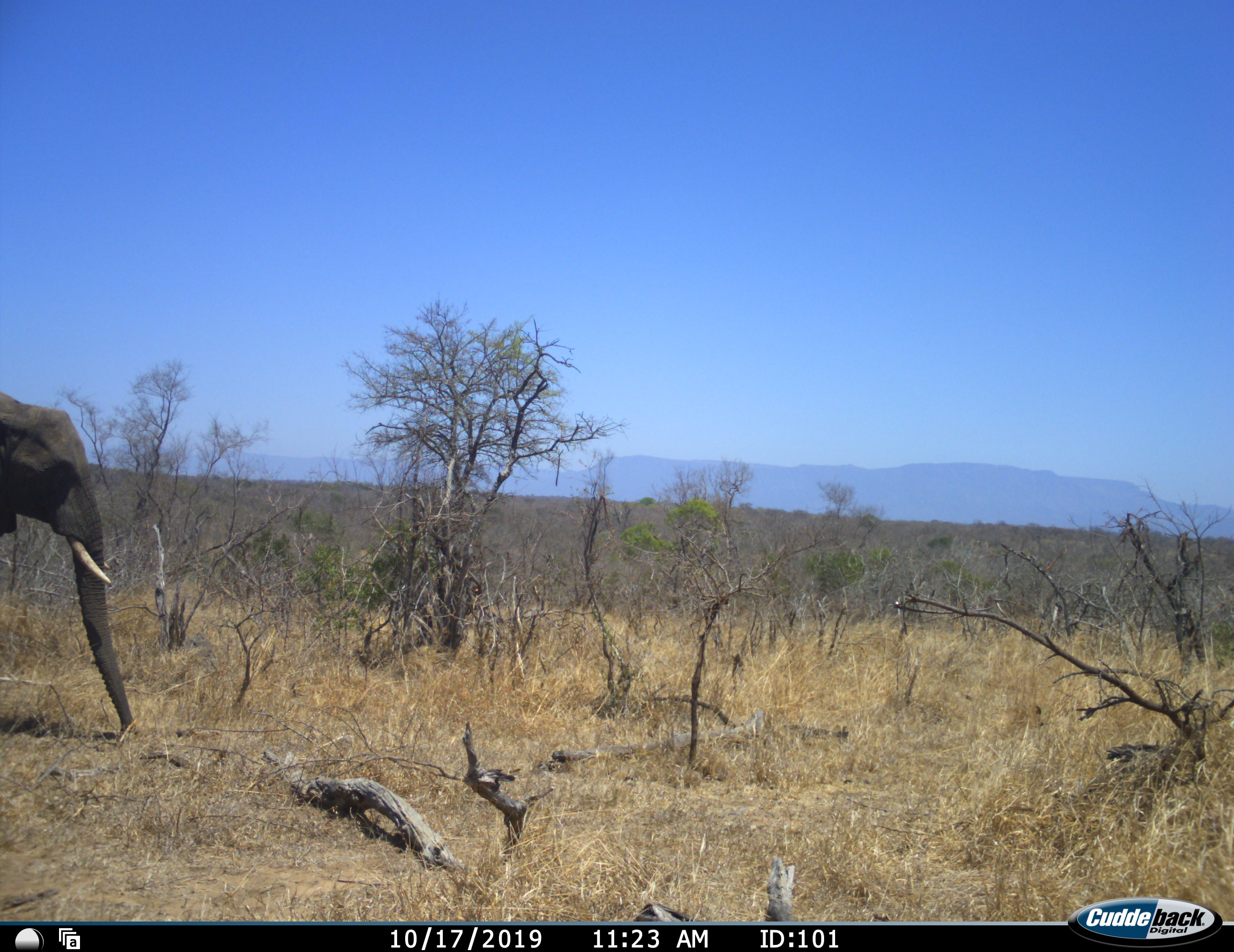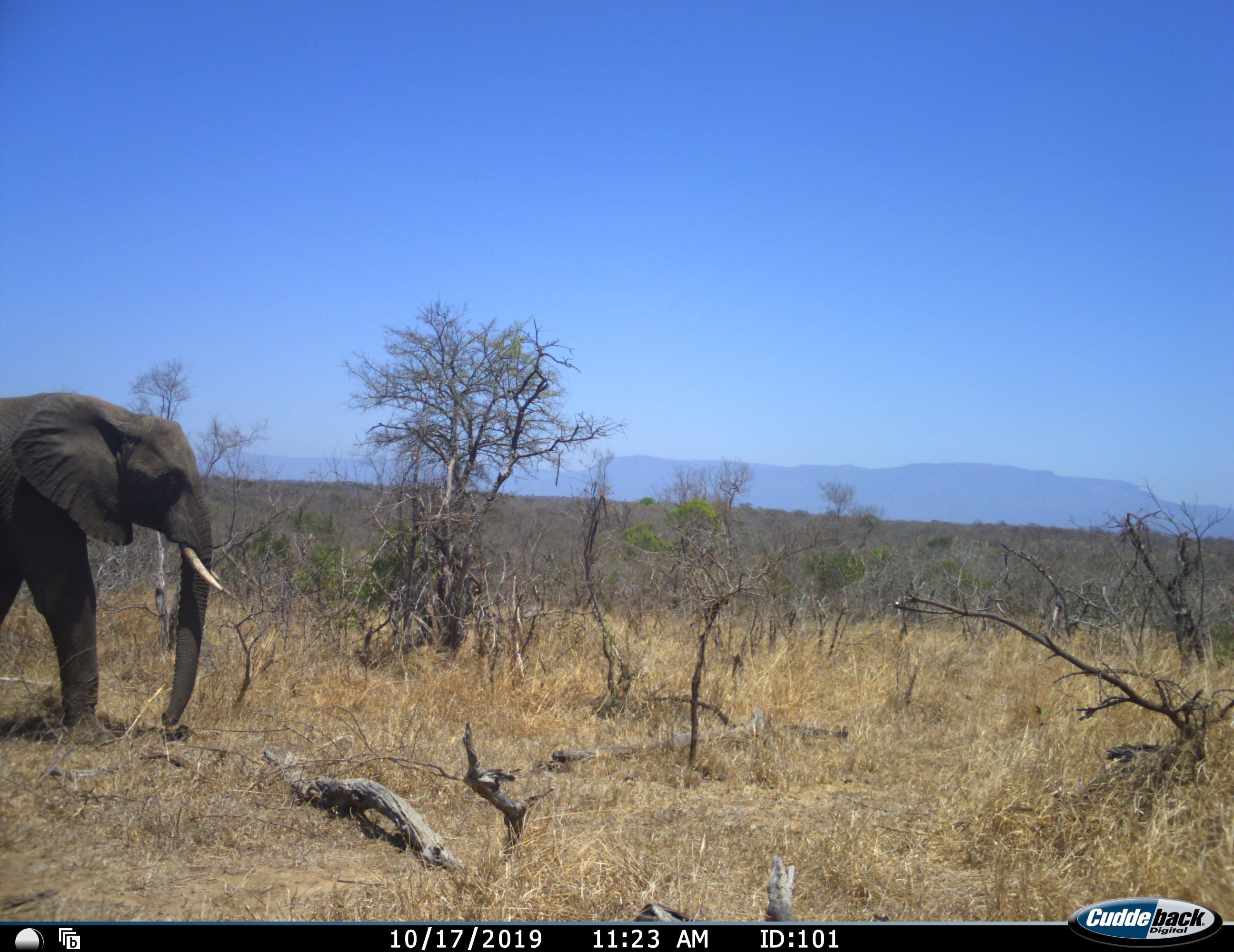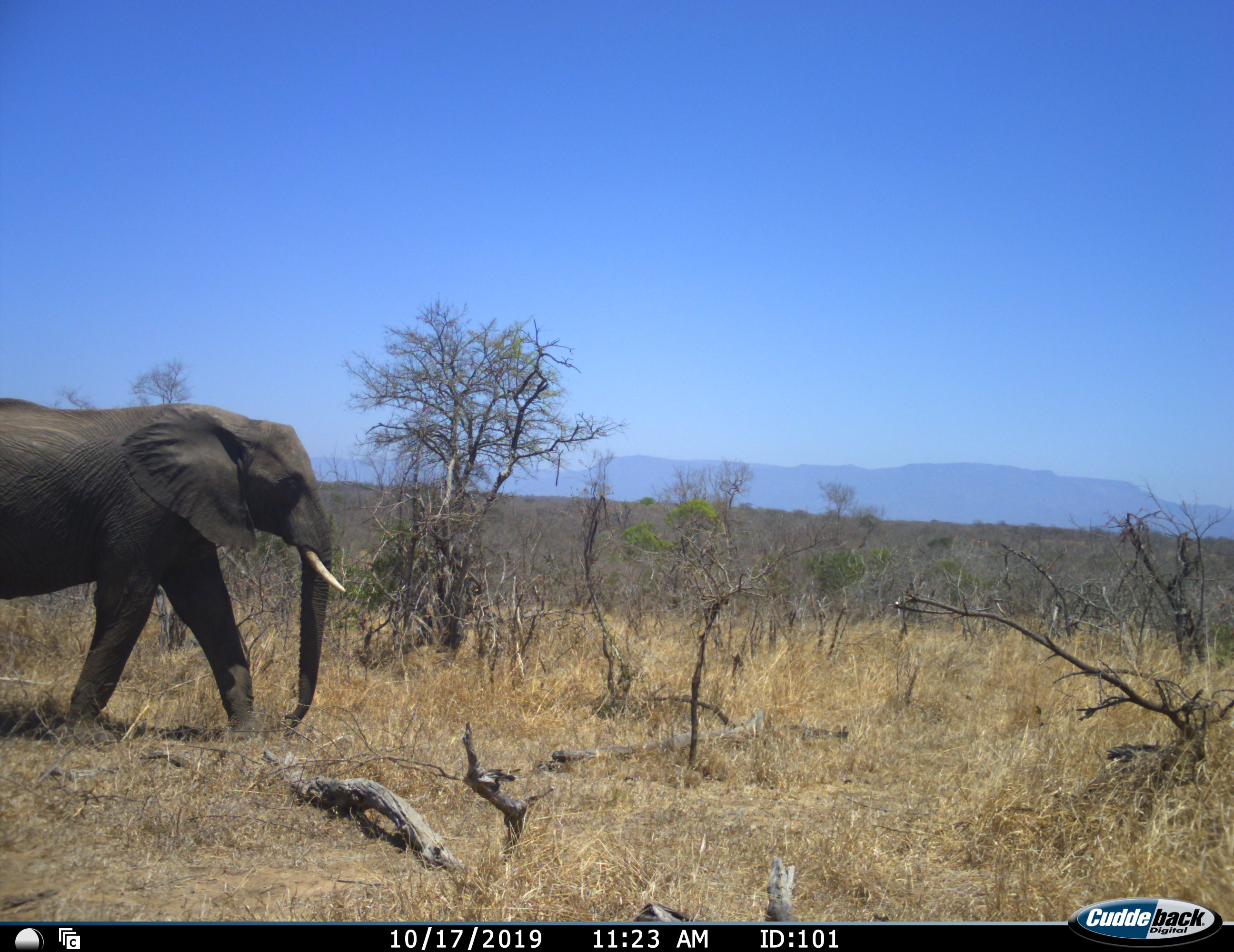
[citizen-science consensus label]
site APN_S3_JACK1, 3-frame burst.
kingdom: Animalia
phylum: Chordata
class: Mammalia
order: Proboscidea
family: Elephantidae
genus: Loxodonta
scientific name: Loxodonta africana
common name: african bush elephant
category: elephant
Elephant (african bush elephant) (Loxodonta africana), count 1. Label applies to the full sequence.